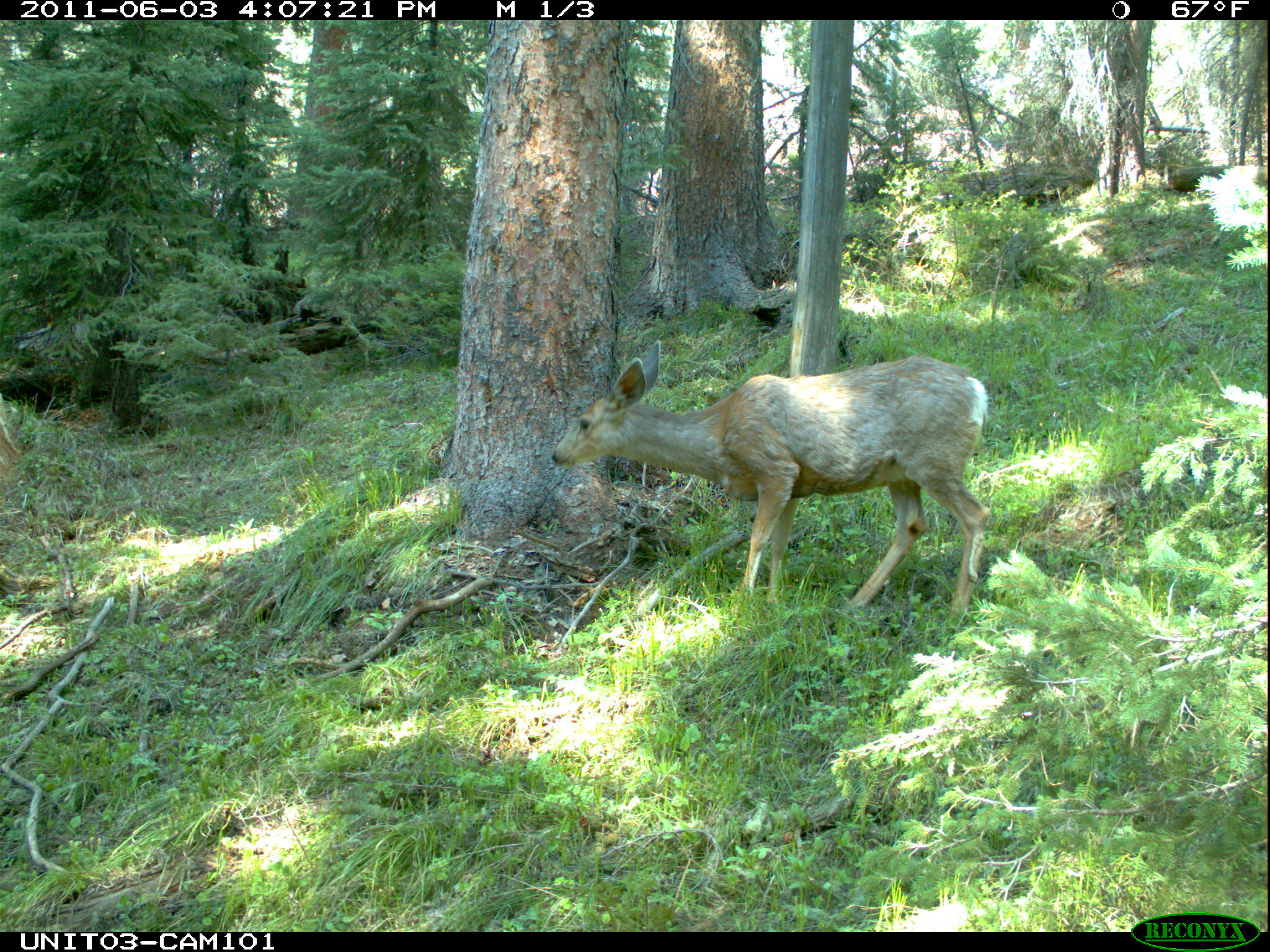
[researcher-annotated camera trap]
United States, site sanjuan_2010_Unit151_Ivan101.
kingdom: Animalia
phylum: Chordata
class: Mammalia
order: Artiodactyla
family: Cervidae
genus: Odocoileus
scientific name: Odocoileus hemionus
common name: mule deer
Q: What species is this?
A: Odocoileus hemionus (mule deer).